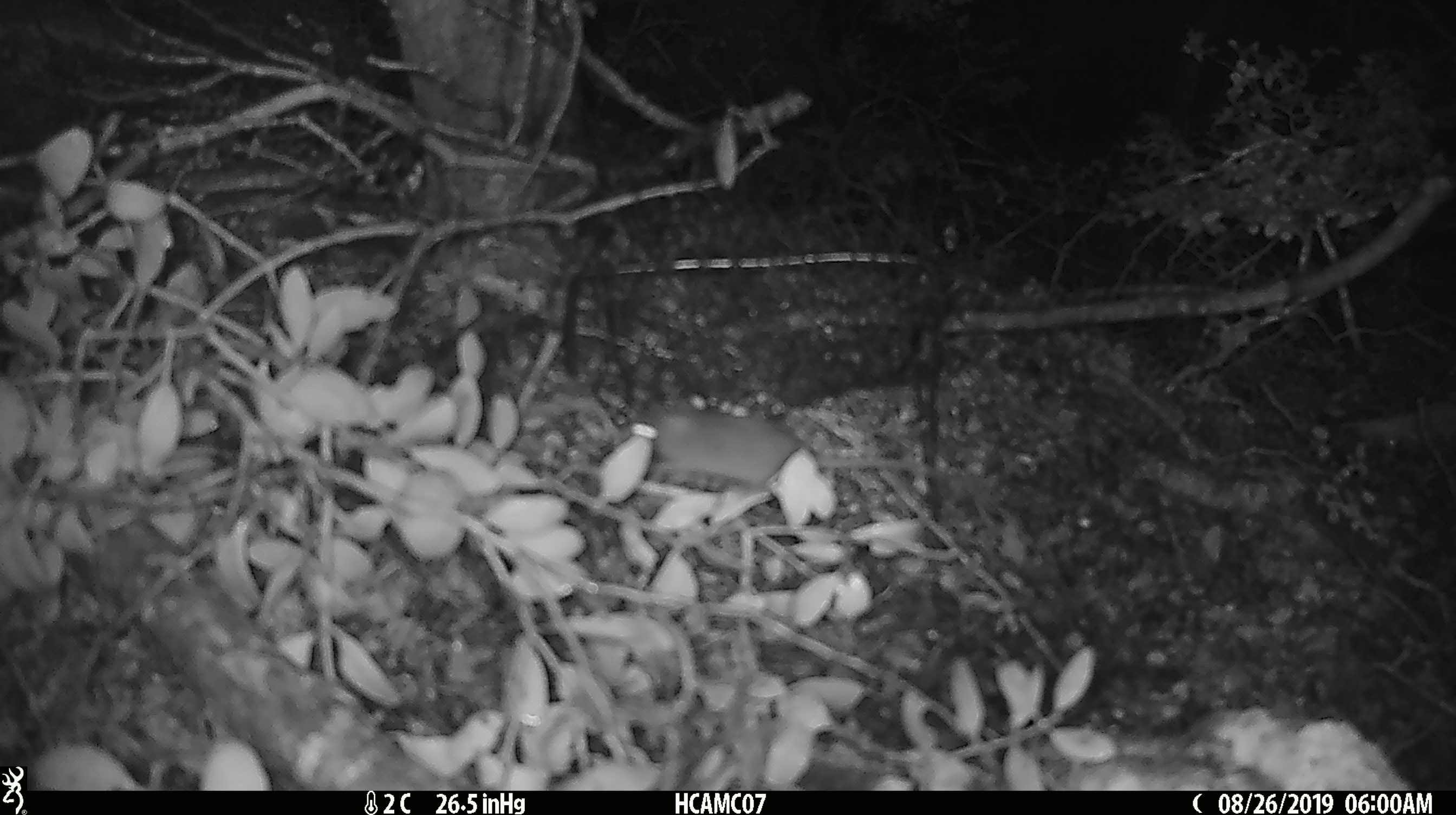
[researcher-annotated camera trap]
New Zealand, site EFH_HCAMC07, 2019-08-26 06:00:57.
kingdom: Animalia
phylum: Chordata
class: Mammalia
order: Rodentia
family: Muridae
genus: Mus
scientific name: Mus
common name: mouse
Mouse (Mus).